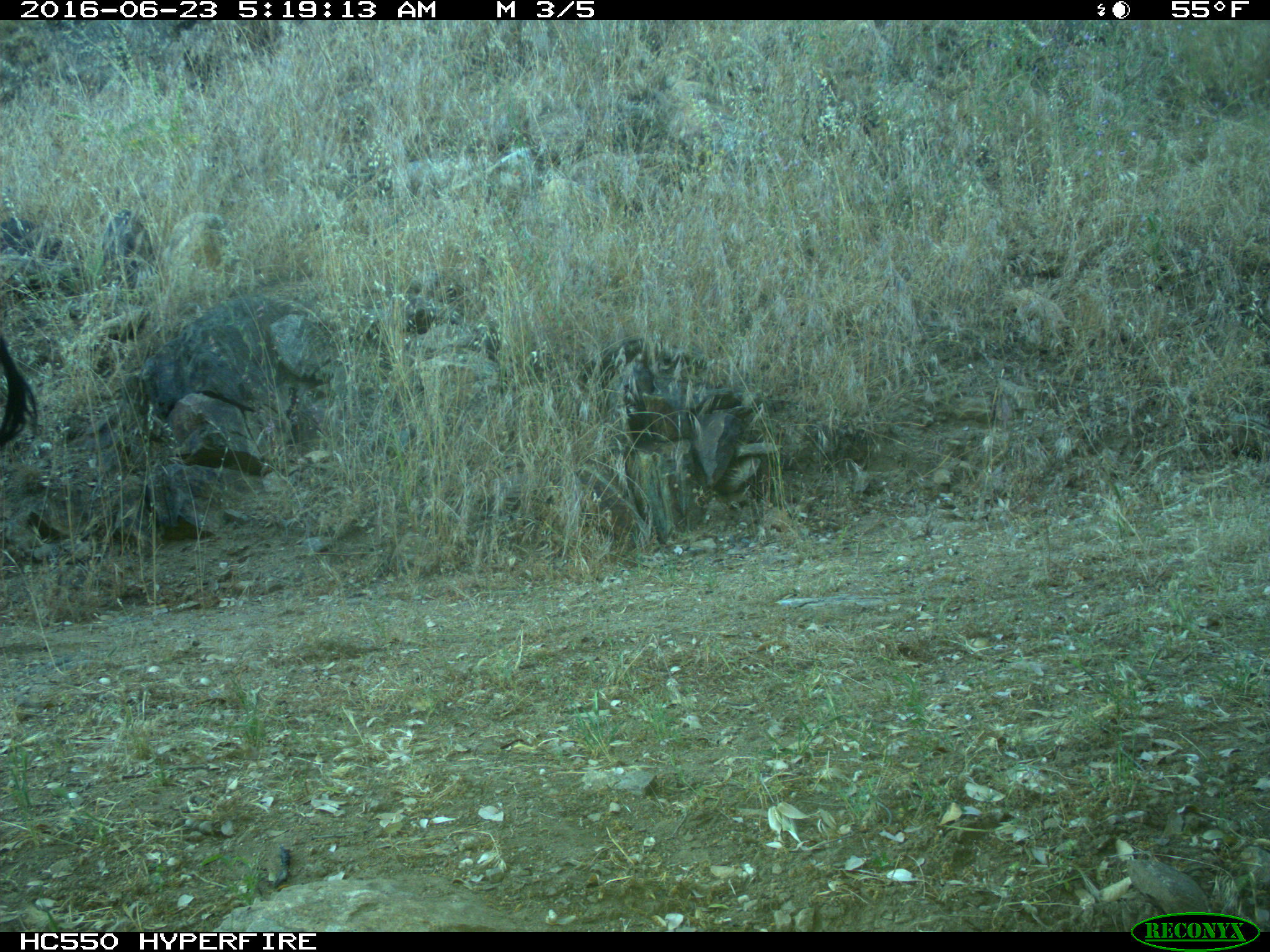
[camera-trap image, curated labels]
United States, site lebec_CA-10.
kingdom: Animalia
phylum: Chordata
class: Mammalia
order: Artiodactyla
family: Bovidae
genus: Bos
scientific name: Bos taurus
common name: domestic cow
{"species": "Bos taurus (domestic cow)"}